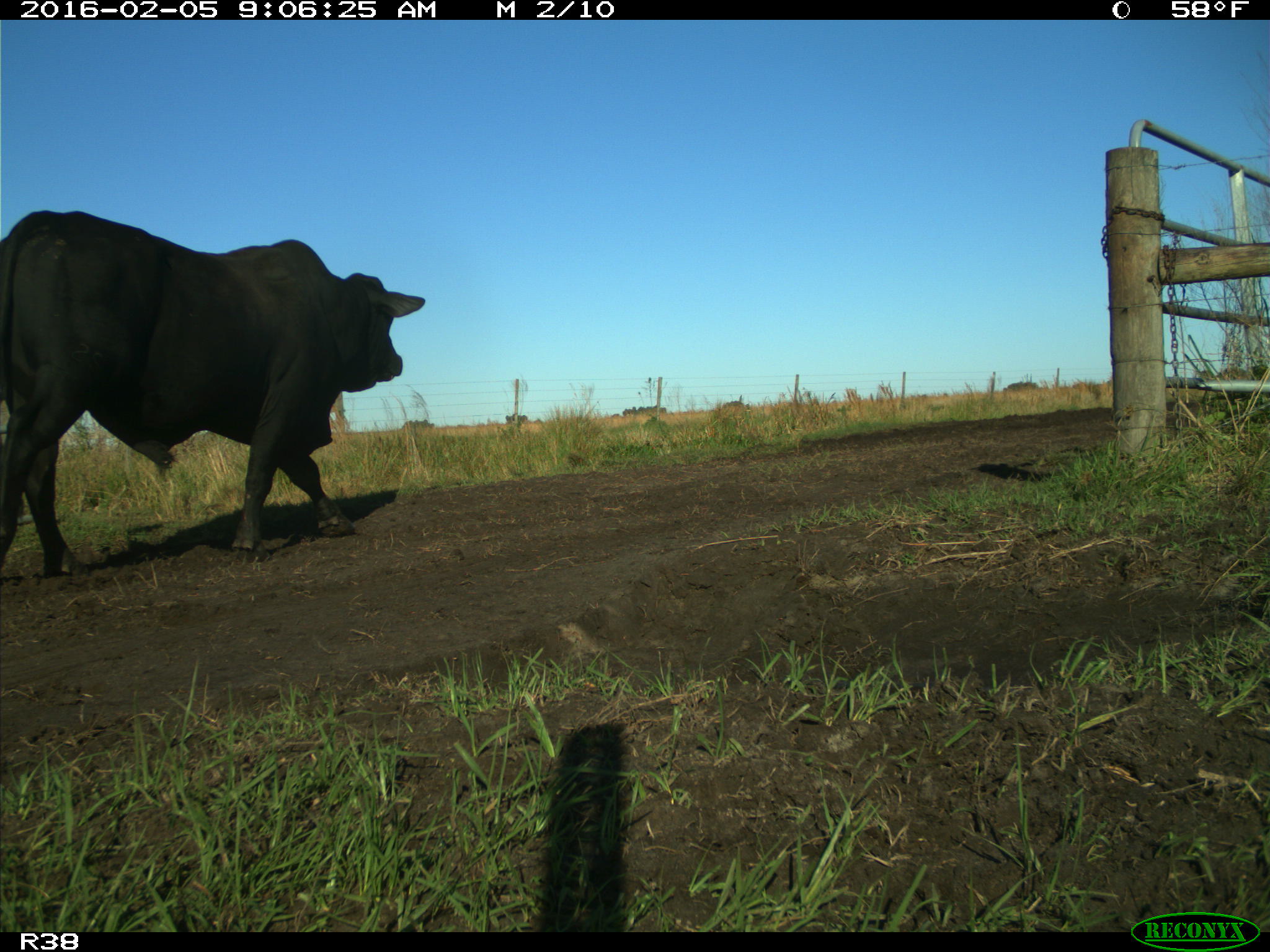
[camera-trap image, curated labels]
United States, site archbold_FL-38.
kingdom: Animalia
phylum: Chordata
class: Mammalia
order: Artiodactyla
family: Bovidae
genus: Bos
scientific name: Bos taurus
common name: domestic cow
Bos taurus (domestic cow).